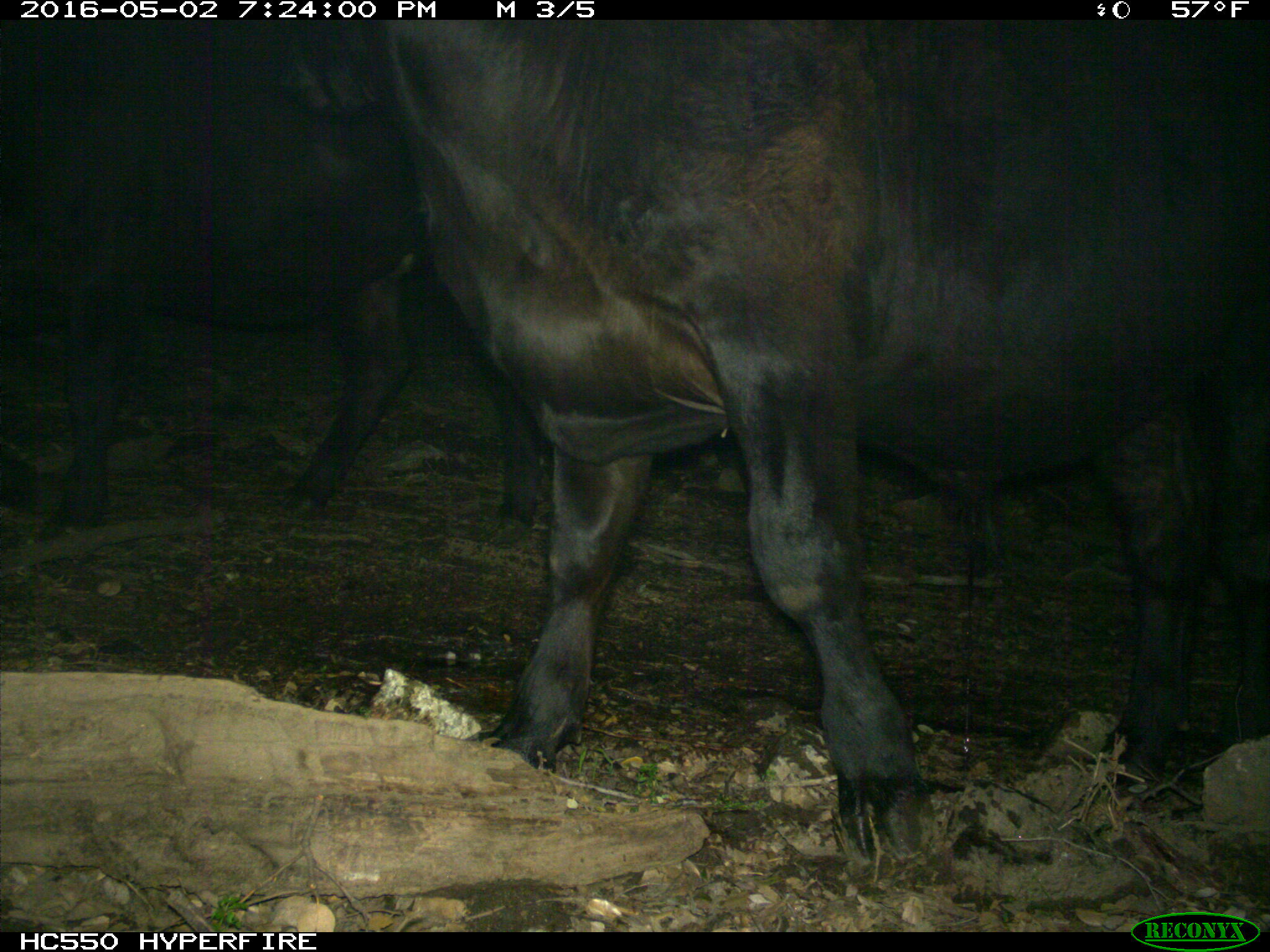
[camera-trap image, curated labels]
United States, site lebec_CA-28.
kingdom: Animalia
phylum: Chordata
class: Mammalia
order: Artiodactyla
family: Bovidae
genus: Bos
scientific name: Bos taurus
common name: domestic cow